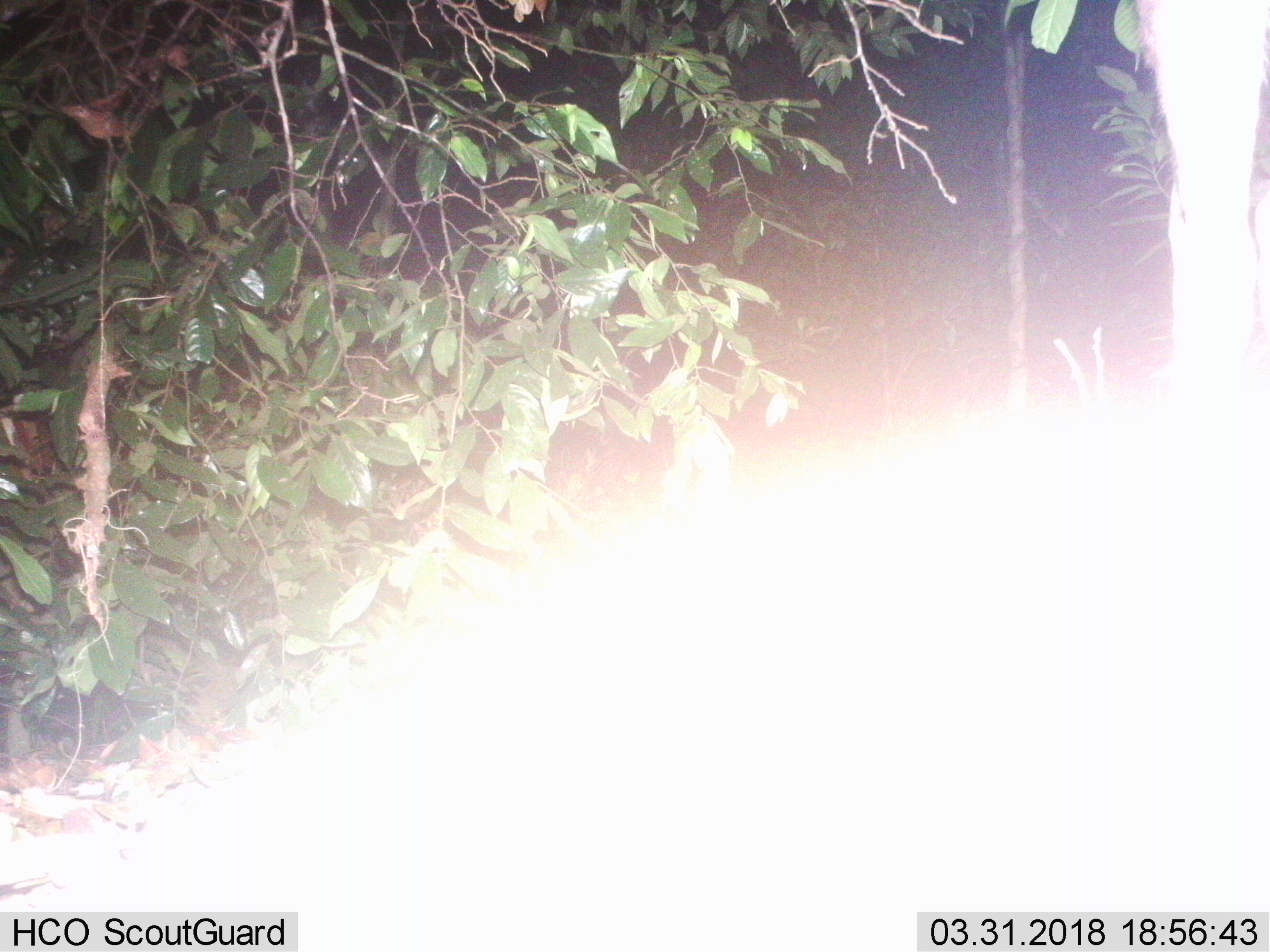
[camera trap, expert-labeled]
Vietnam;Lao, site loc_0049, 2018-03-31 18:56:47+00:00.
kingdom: Animalia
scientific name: Animalia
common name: animal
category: unidentified animal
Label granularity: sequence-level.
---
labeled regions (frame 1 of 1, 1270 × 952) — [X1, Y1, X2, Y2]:
unidentified animal: [1128, 0, 1270, 420]